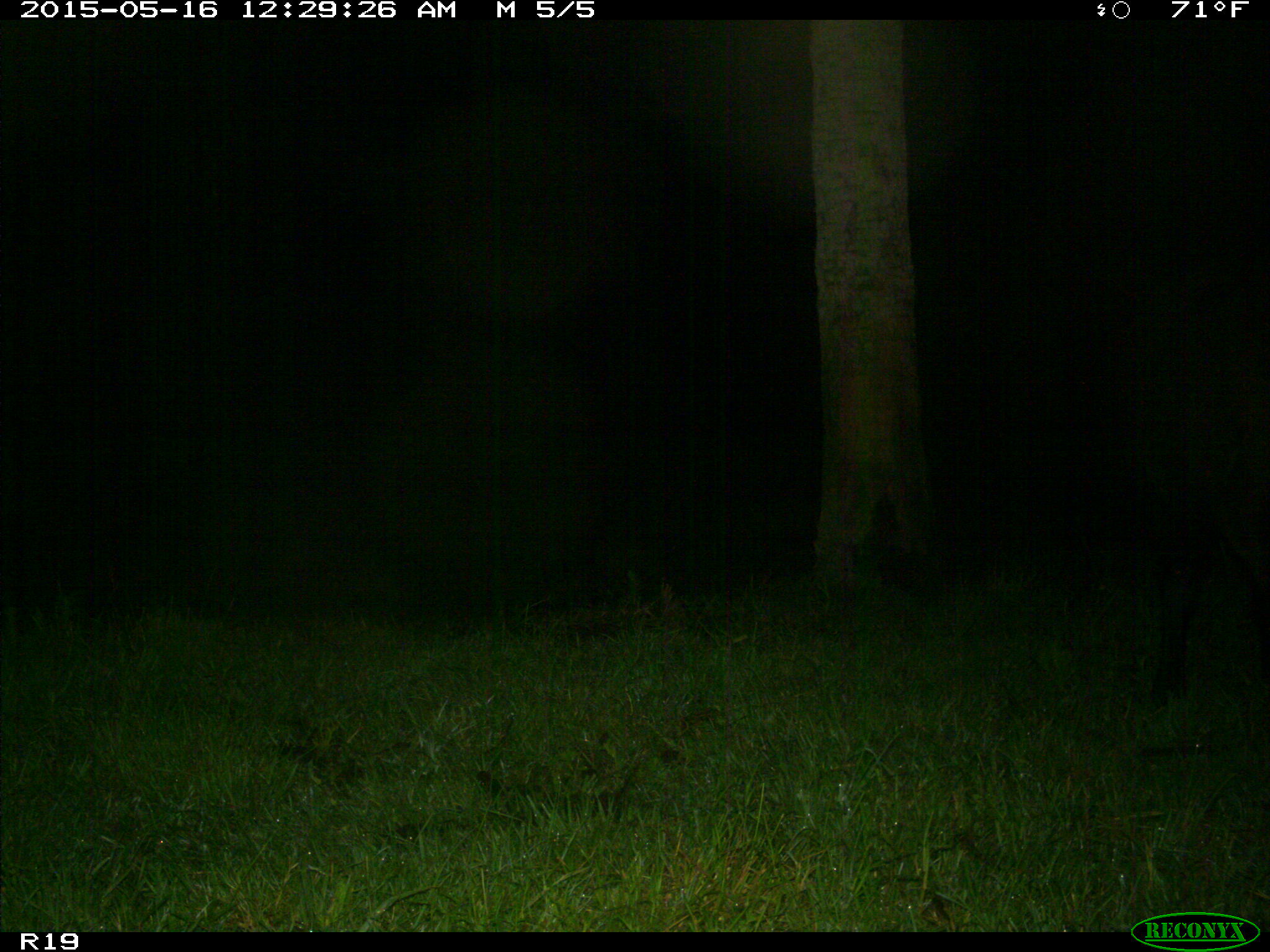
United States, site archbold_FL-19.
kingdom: Animalia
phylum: Chordata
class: Mammalia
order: Artiodactyla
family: Bovidae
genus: Bos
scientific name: Bos taurus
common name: domestic cow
Bos taurus (domestic cow).